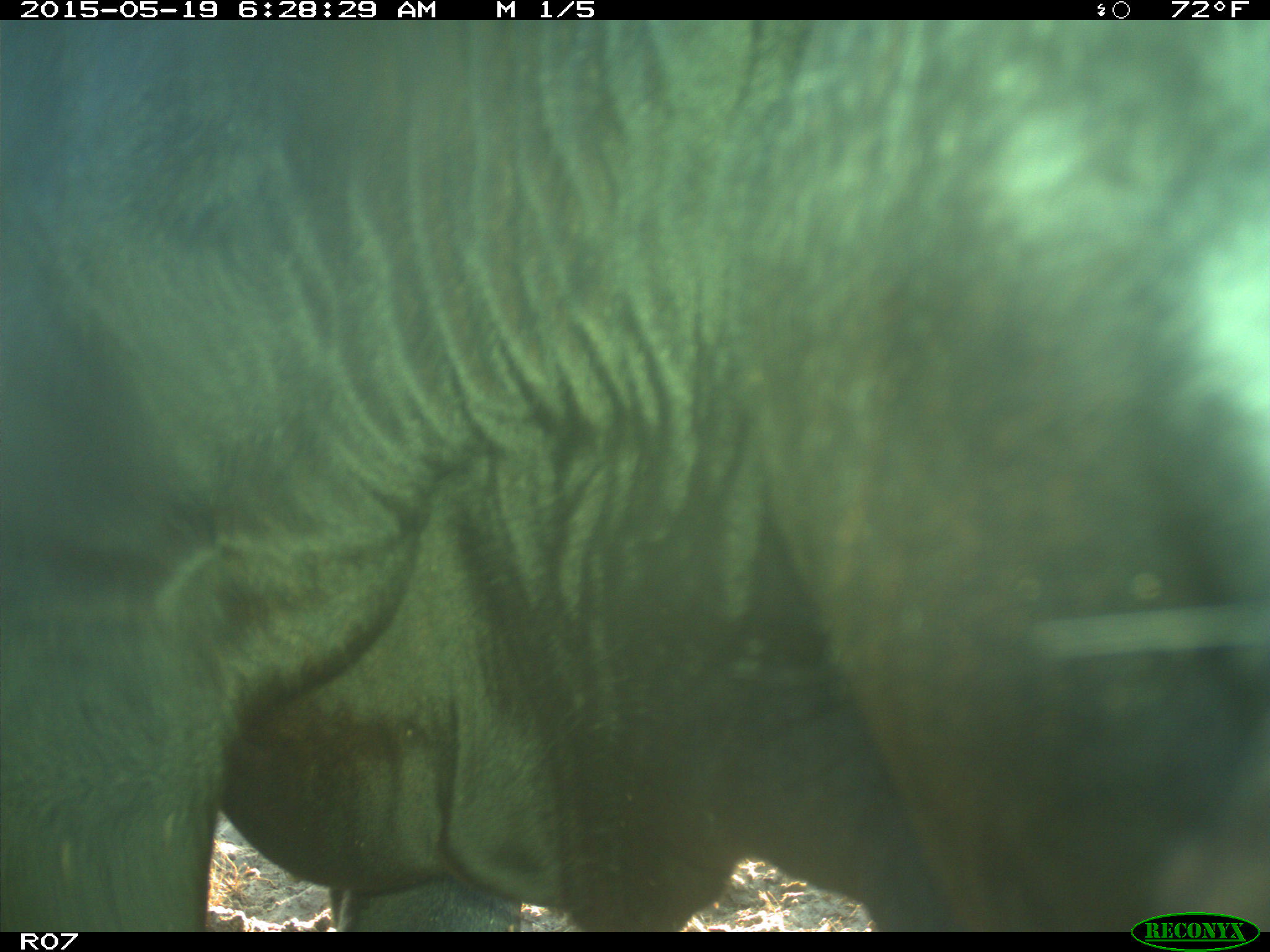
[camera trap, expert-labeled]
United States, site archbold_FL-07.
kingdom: Animalia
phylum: Chordata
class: Mammalia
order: Artiodactyla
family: Bovidae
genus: Bos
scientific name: Bos taurus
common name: domestic cow